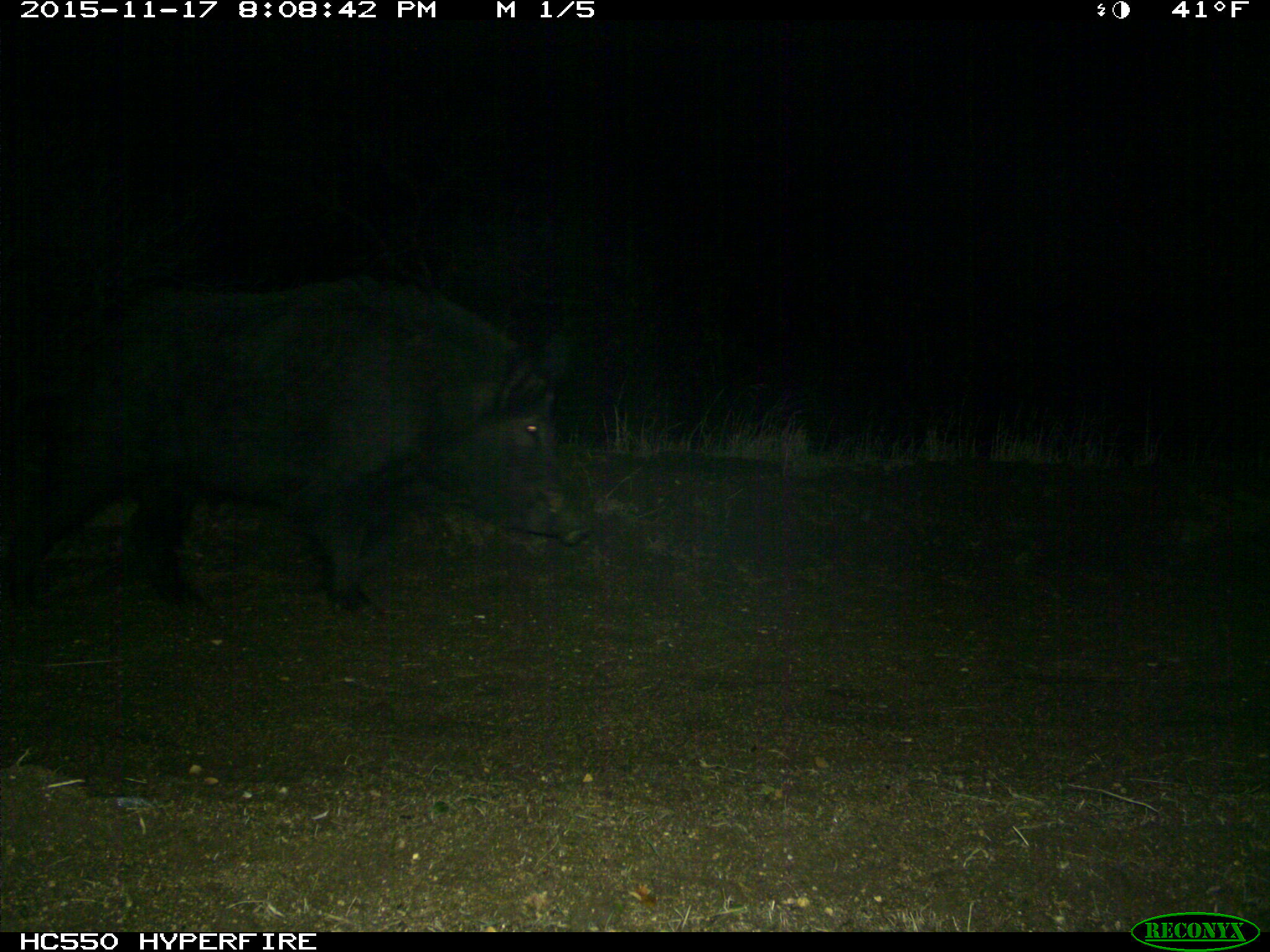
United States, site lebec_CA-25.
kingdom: Animalia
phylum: Chordata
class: Mammalia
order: Artiodactyla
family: Suidae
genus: Sus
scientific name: Sus scrofa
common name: wild boar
Sus scrofa (wild boar).